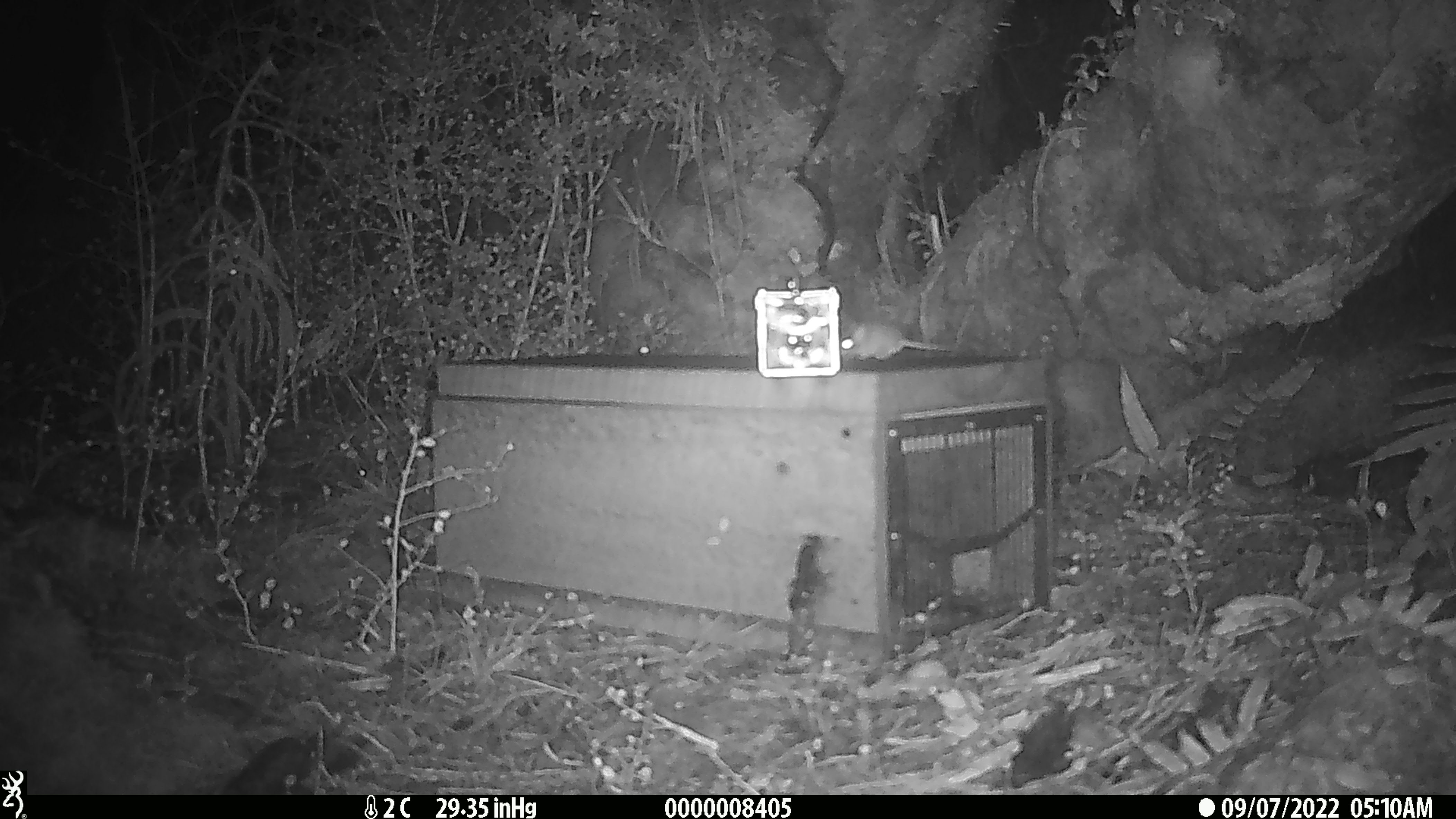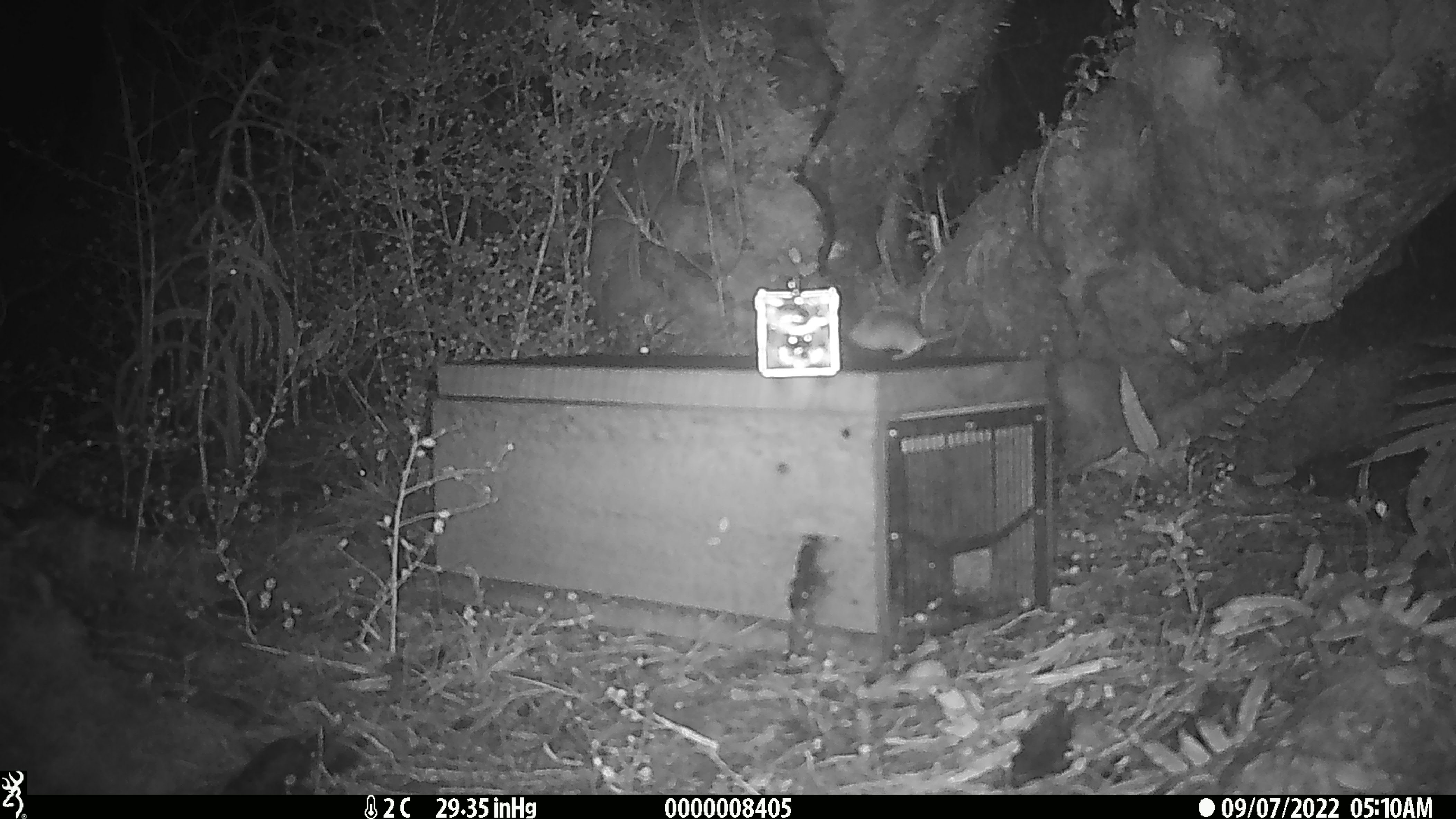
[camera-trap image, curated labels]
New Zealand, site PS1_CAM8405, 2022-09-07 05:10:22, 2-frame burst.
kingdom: Animalia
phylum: Chordata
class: Mammalia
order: Rodentia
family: Muridae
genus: Mus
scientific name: Mus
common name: mouse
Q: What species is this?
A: Mouse (Mus).